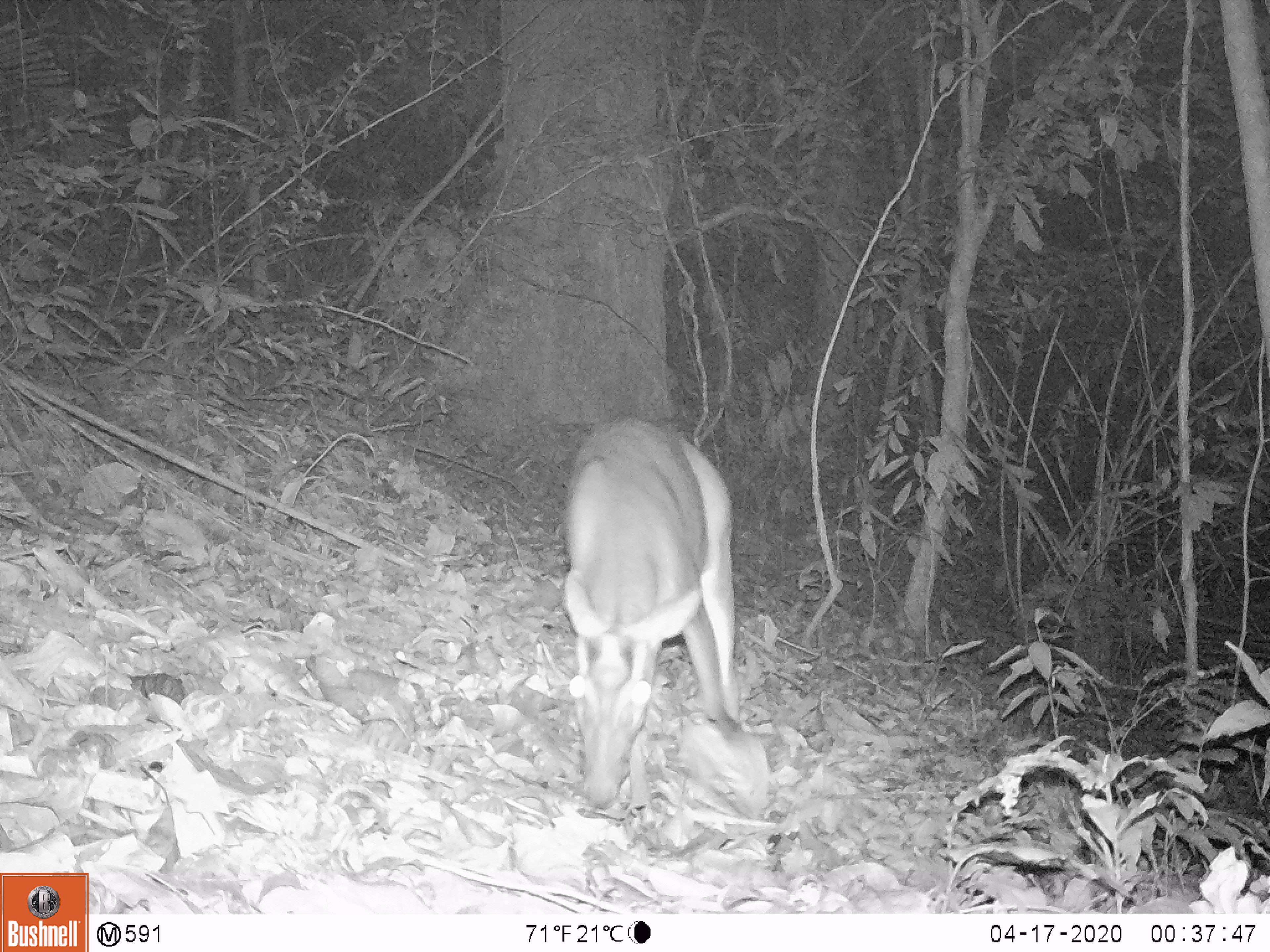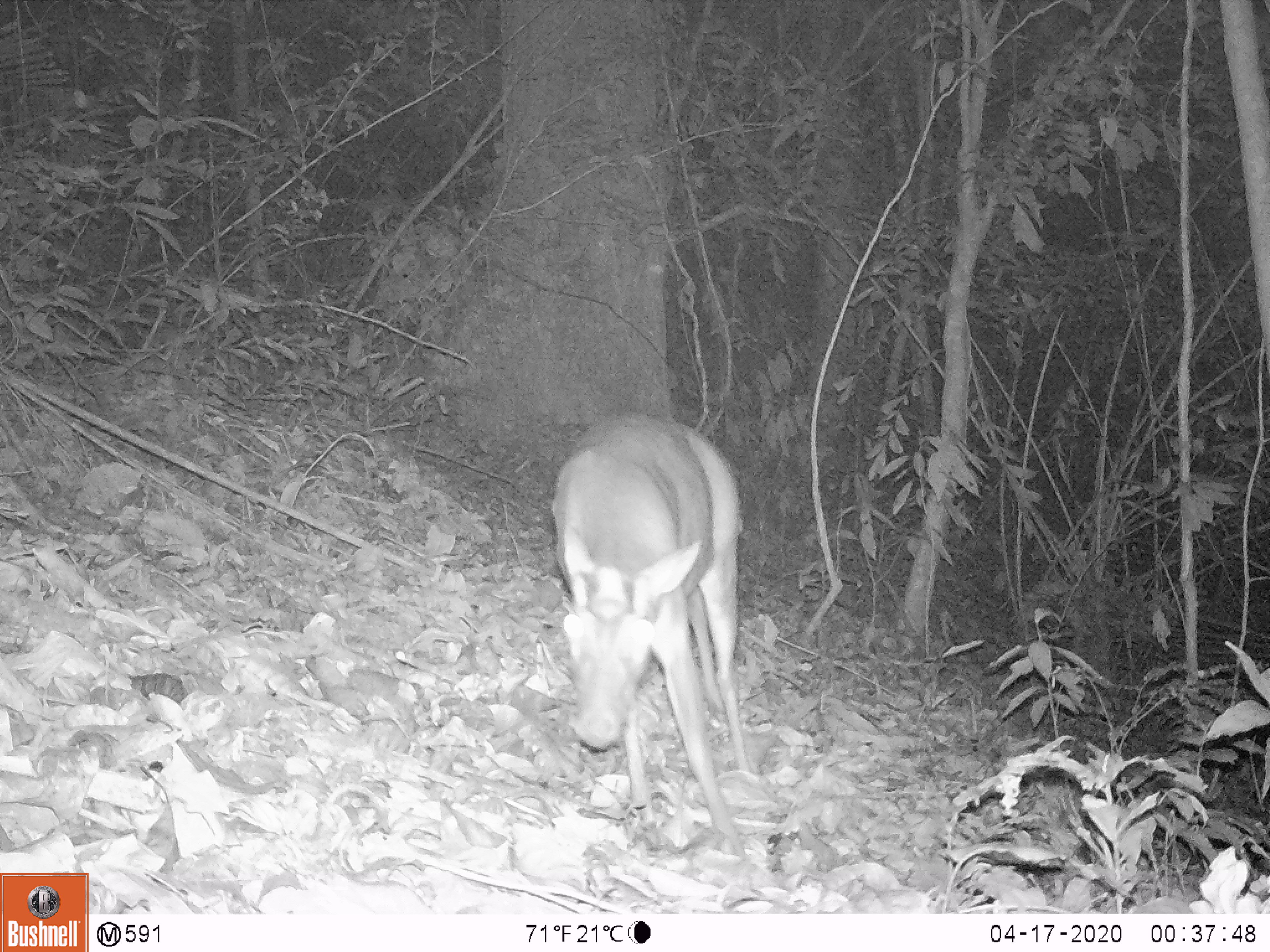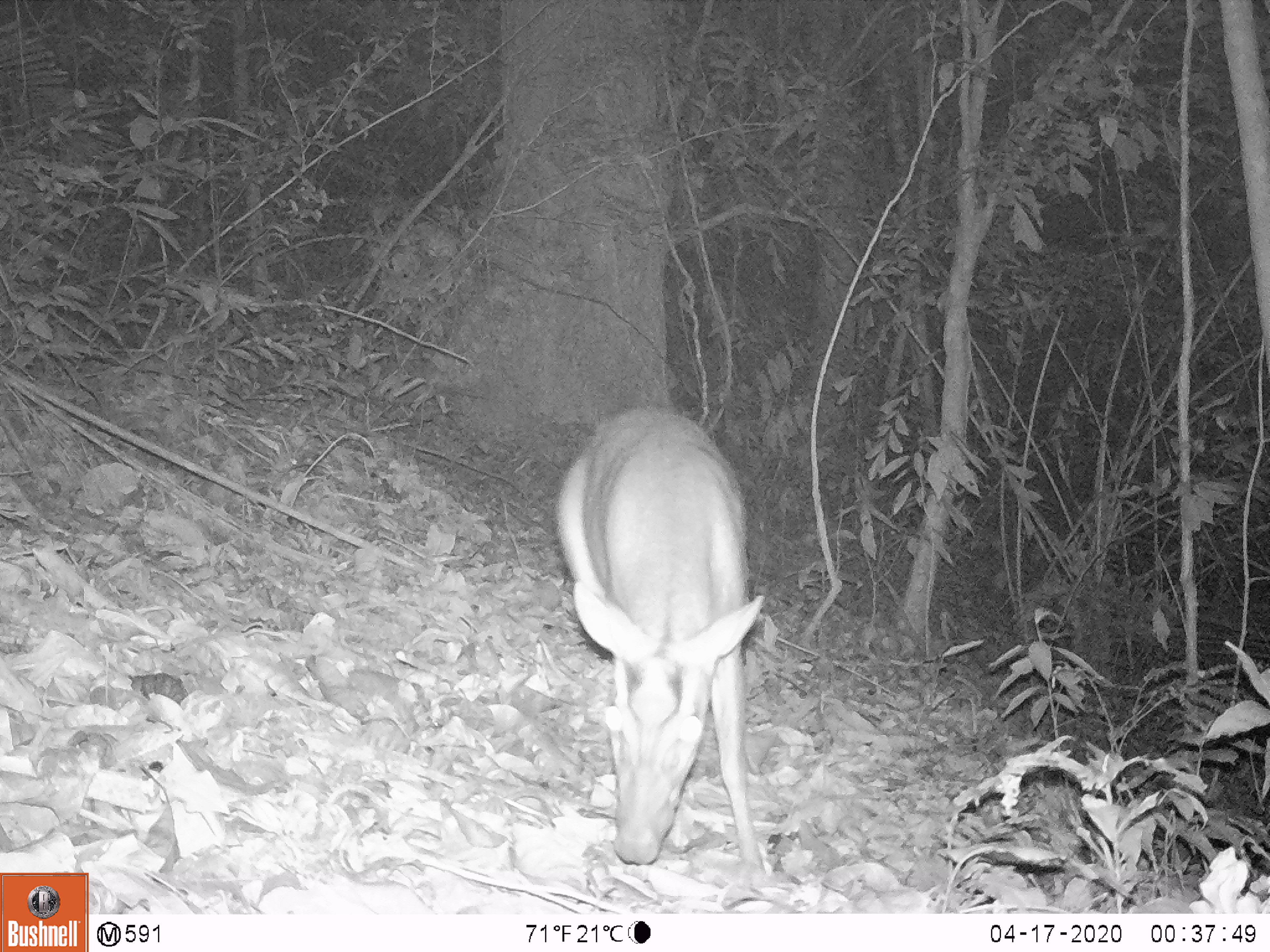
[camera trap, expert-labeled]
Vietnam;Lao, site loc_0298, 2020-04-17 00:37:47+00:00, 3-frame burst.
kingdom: Animalia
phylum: Chordata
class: Mammalia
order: Artiodactyla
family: Cervidae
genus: Muntiacus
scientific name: Muntiacus rooseveltorum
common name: roosevelt's muntjac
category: roosevelts muntjac group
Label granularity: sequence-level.